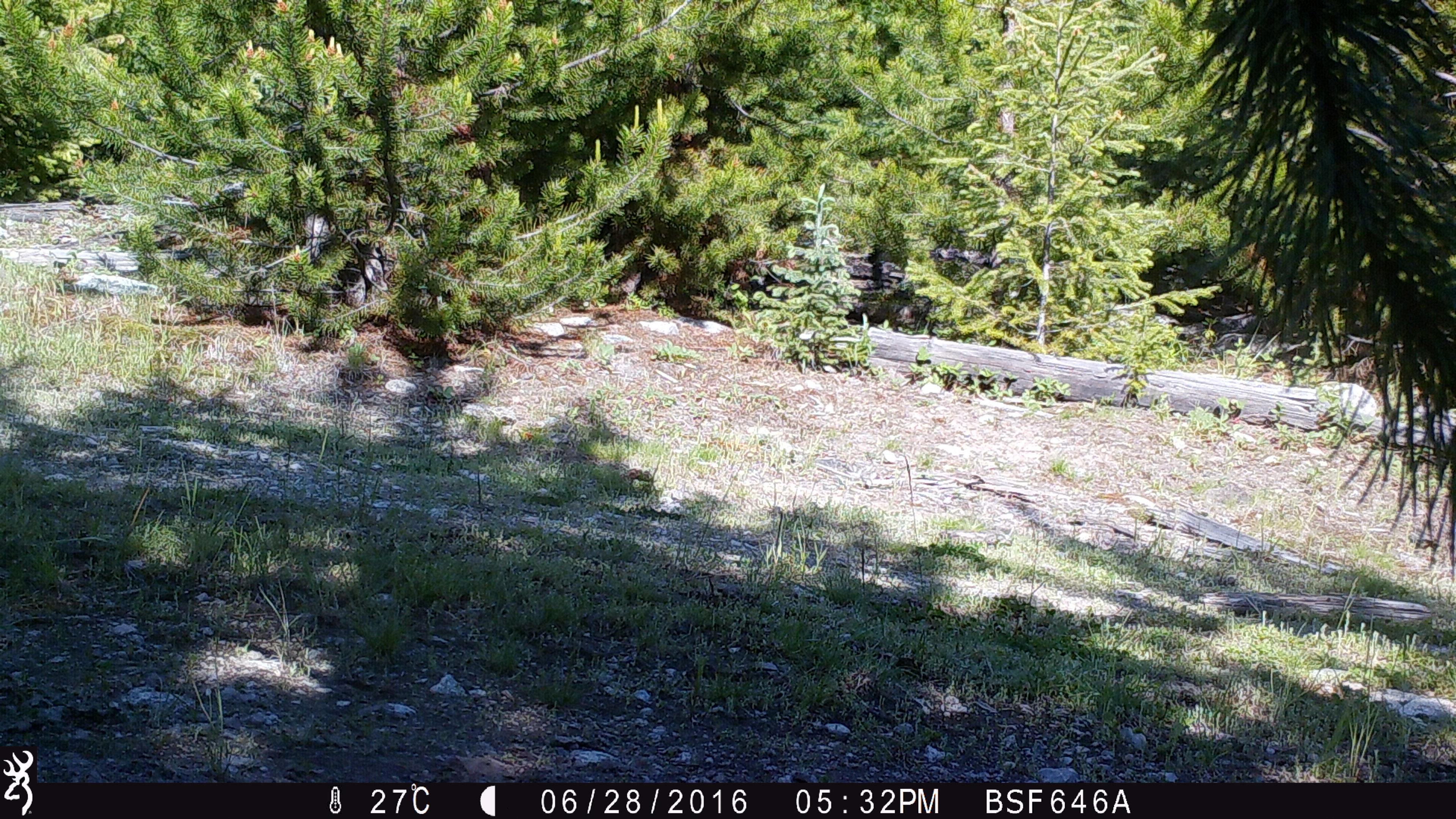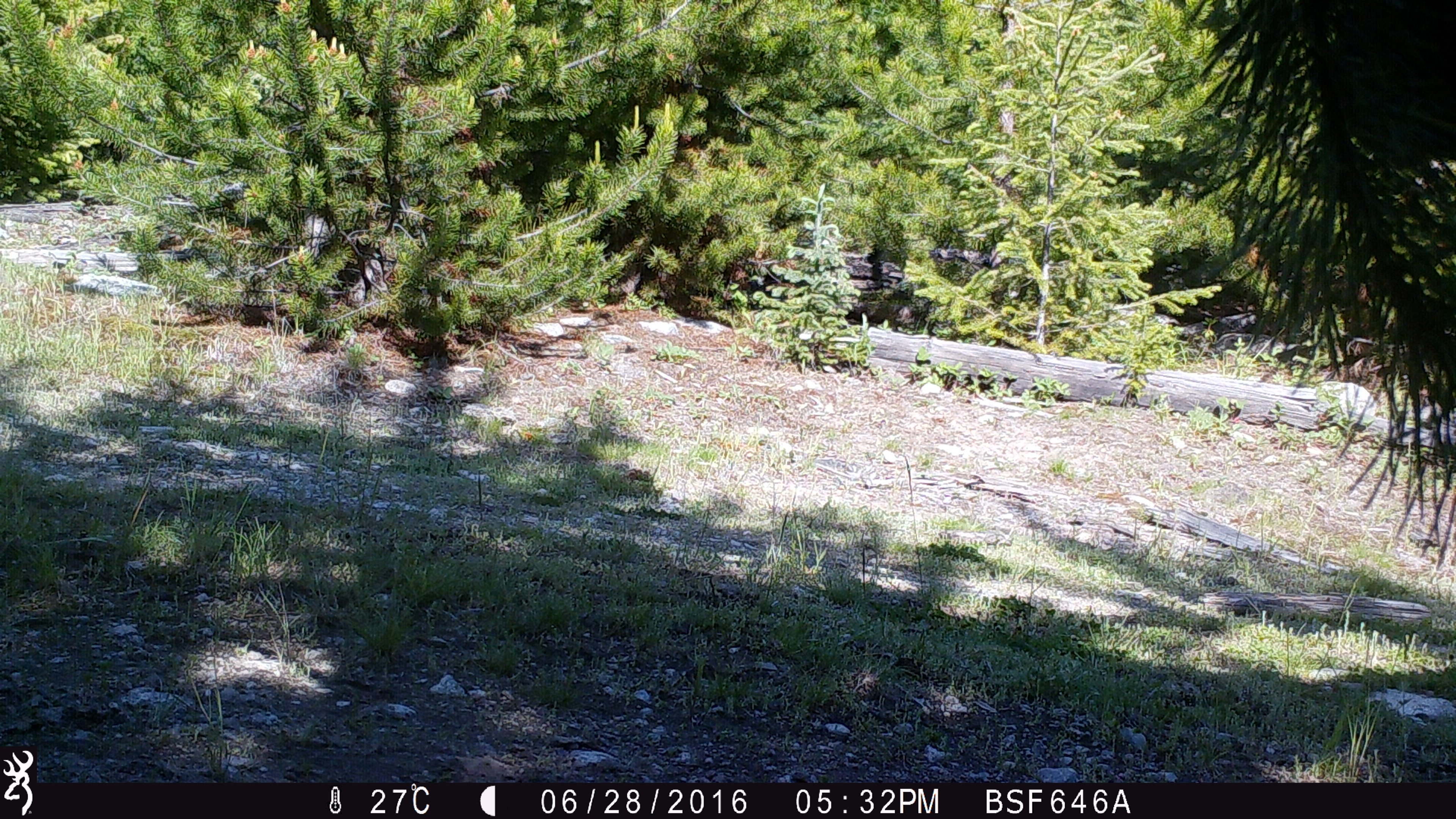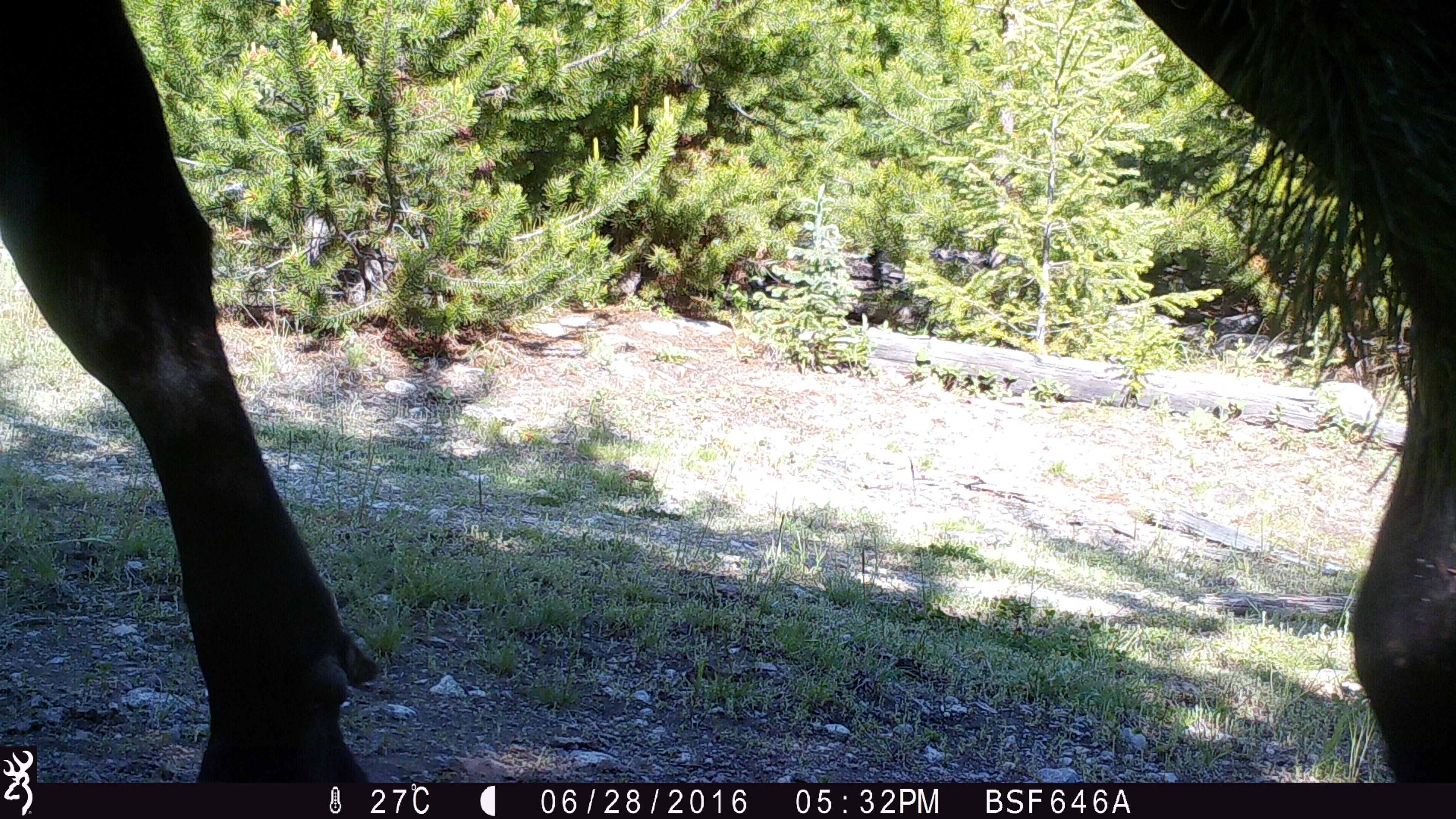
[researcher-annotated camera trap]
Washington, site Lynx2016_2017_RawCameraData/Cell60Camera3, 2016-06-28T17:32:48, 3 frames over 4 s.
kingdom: Animalia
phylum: Chordata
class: Mammalia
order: Artiodactyla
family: Bovidae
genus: Bos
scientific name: Bos taurus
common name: domestic cattle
Domestic cattle (Bos taurus). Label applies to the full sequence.